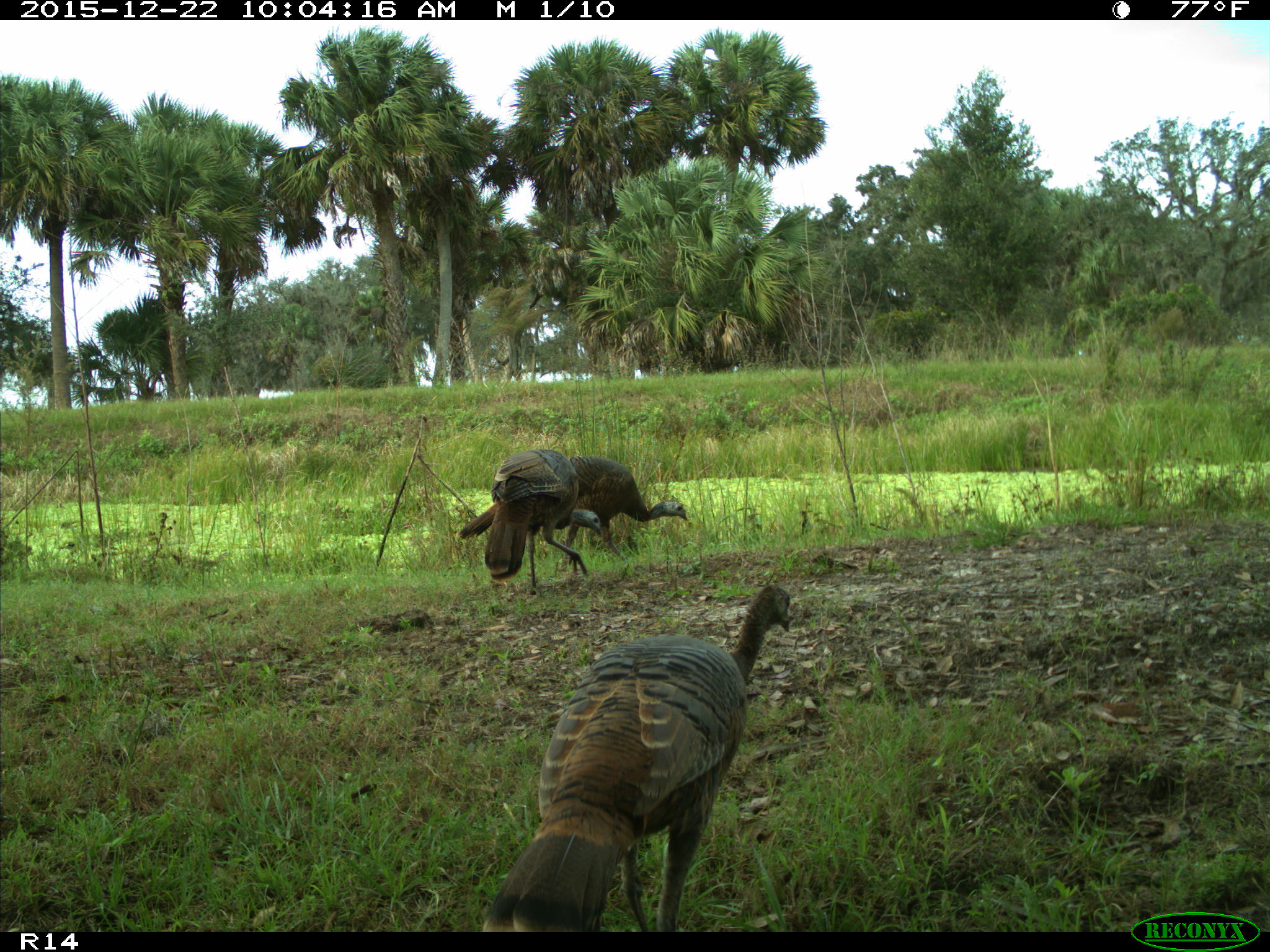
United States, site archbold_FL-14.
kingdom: Animalia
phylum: Chordata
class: Aves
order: Galliformes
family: Phasianidae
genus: Meleagris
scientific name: Meleagris gallopavo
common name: wild turkey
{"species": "Meleagris gallopavo (wild turkey)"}